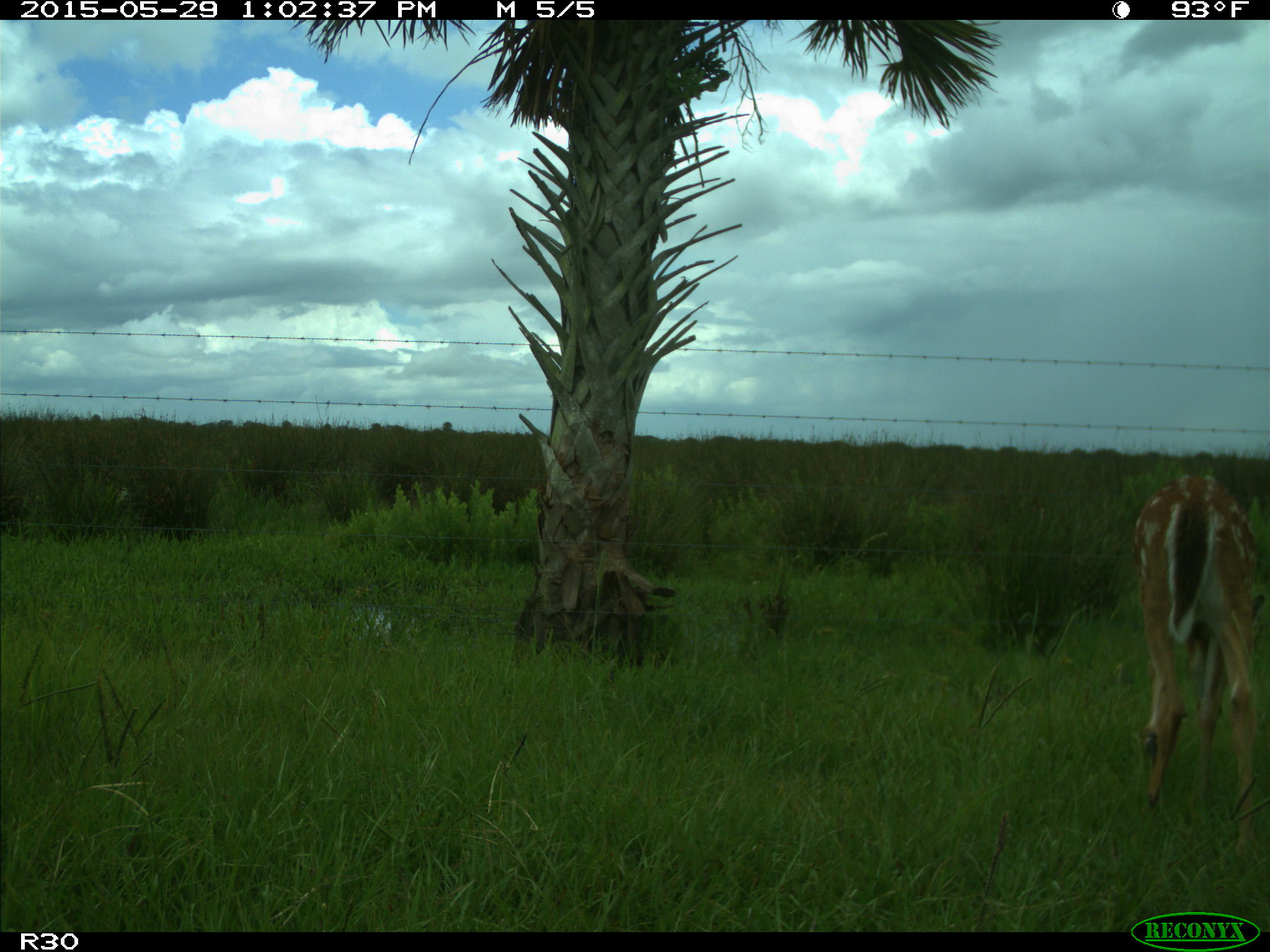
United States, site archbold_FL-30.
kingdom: Animalia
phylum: Chordata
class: Mammalia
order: Artiodactyla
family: Cervidae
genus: Odocoileus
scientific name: Odocoileus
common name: deer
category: unidentified deer